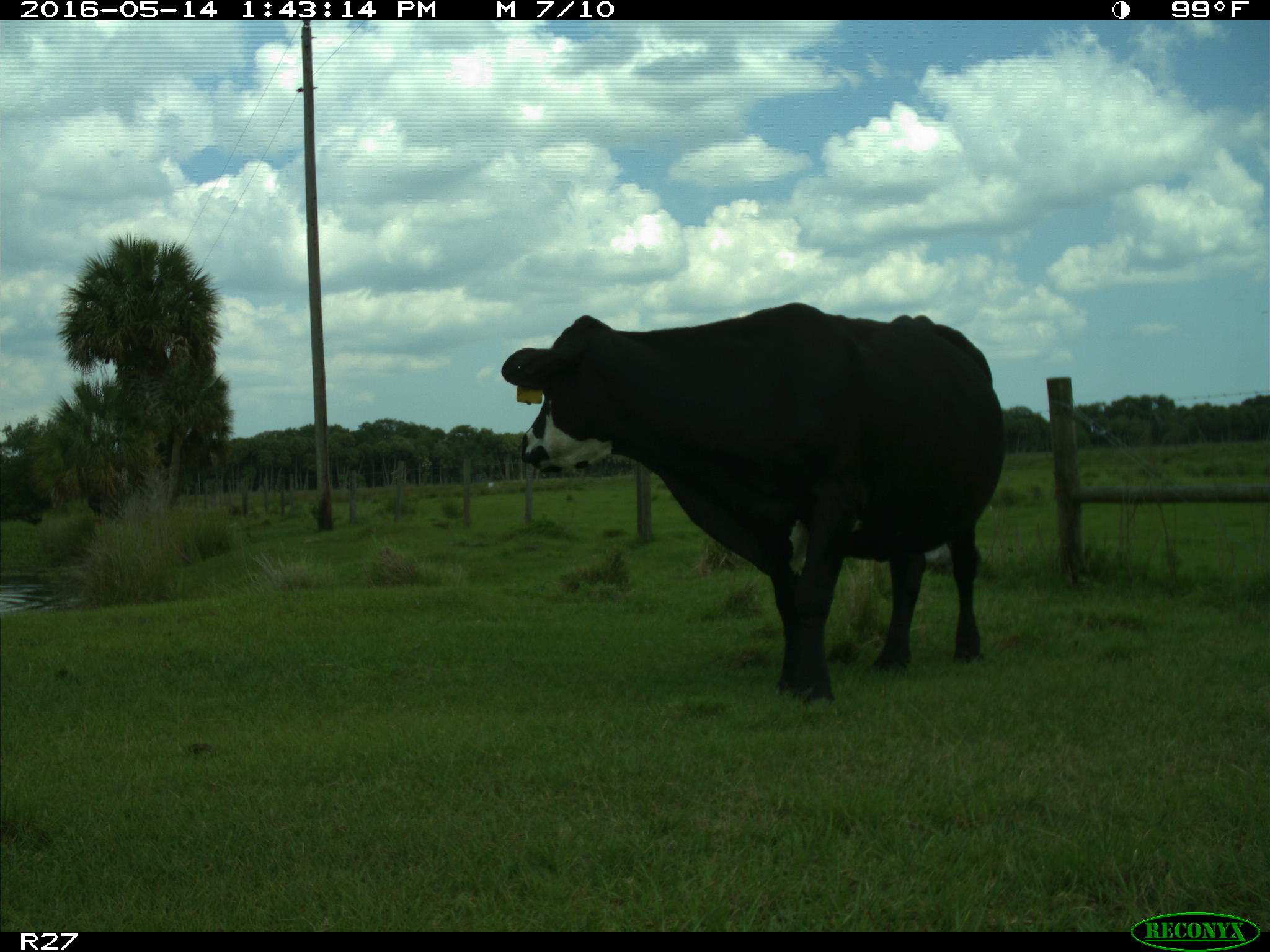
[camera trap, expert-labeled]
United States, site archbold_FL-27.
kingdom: Animalia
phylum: Chordata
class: Mammalia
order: Artiodactyla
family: Bovidae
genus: Bos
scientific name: Bos taurus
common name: domestic cow